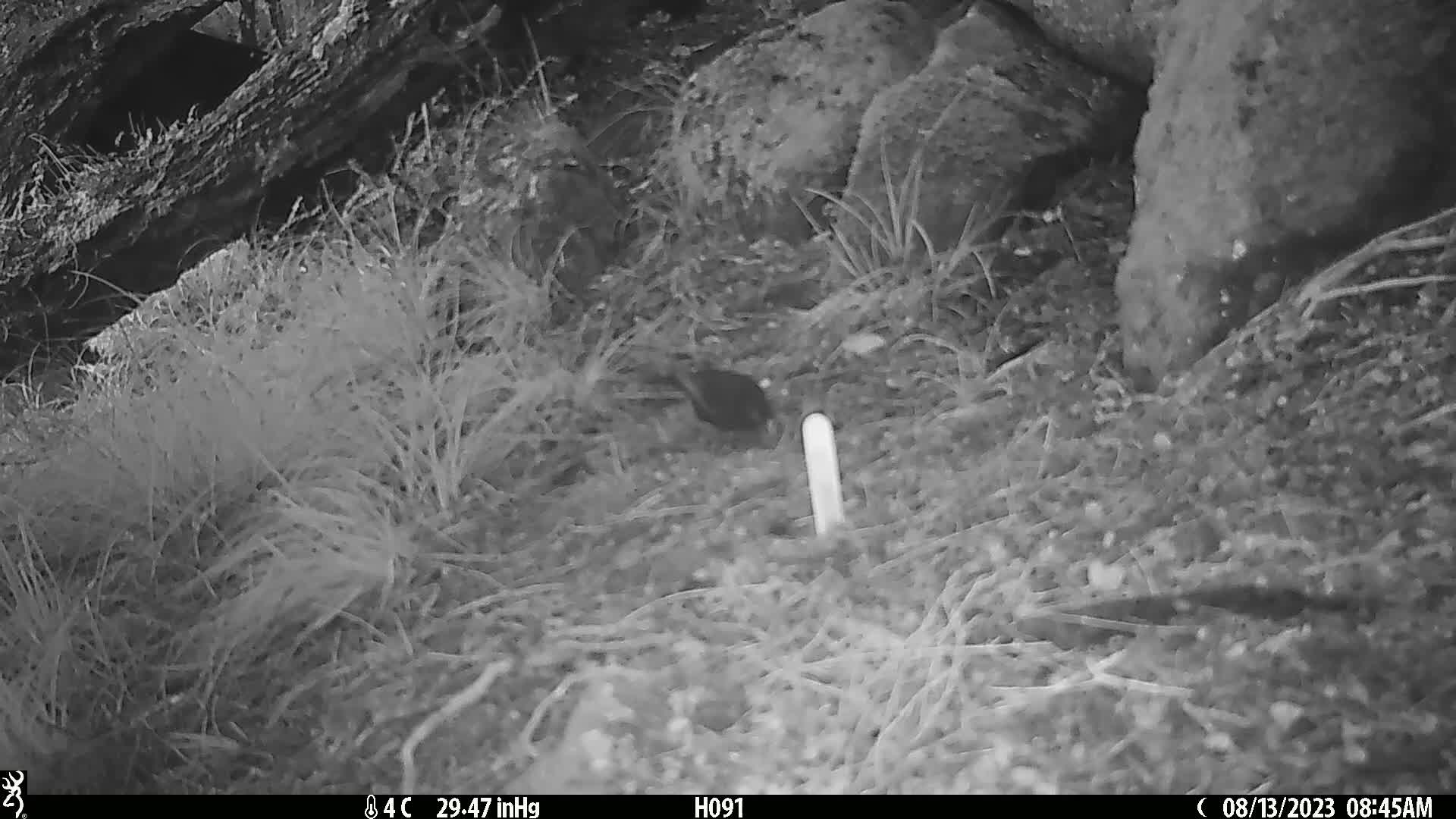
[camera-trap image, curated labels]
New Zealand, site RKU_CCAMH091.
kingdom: Animalia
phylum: Chordata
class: Aves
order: Passeriformes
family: Turdidae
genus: Turdus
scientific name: Turdus merula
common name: eurasian blackbird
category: blackbird